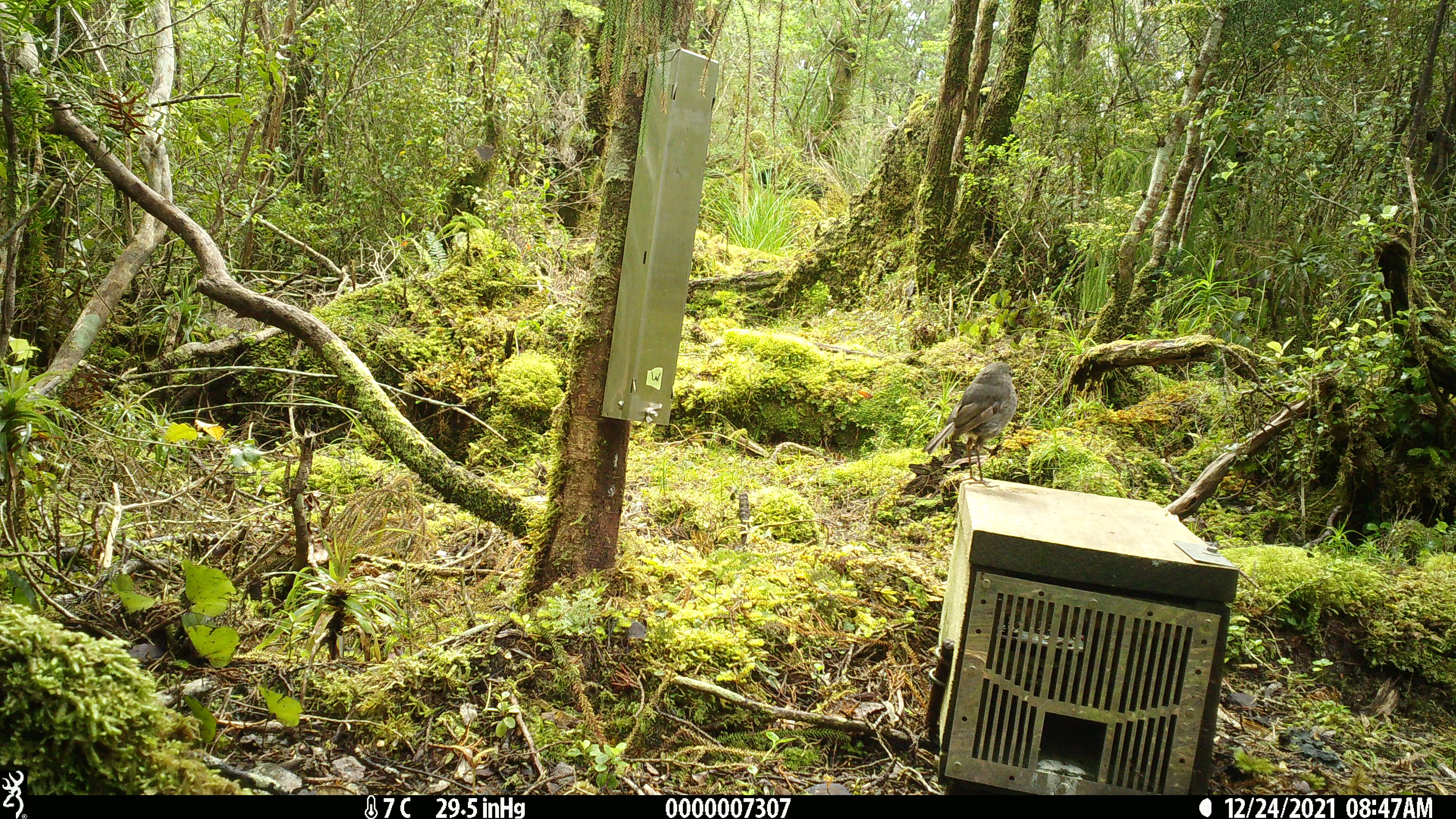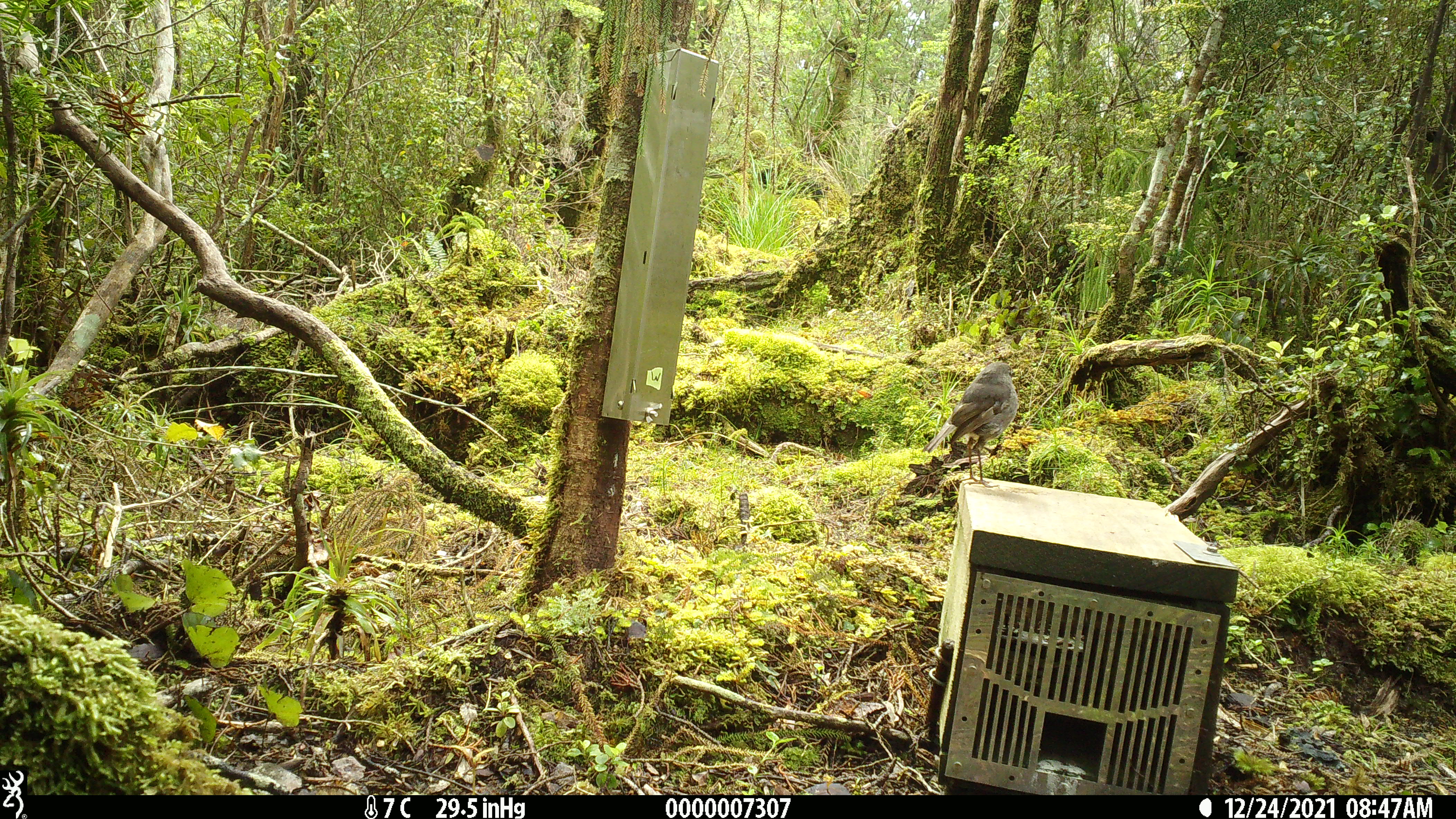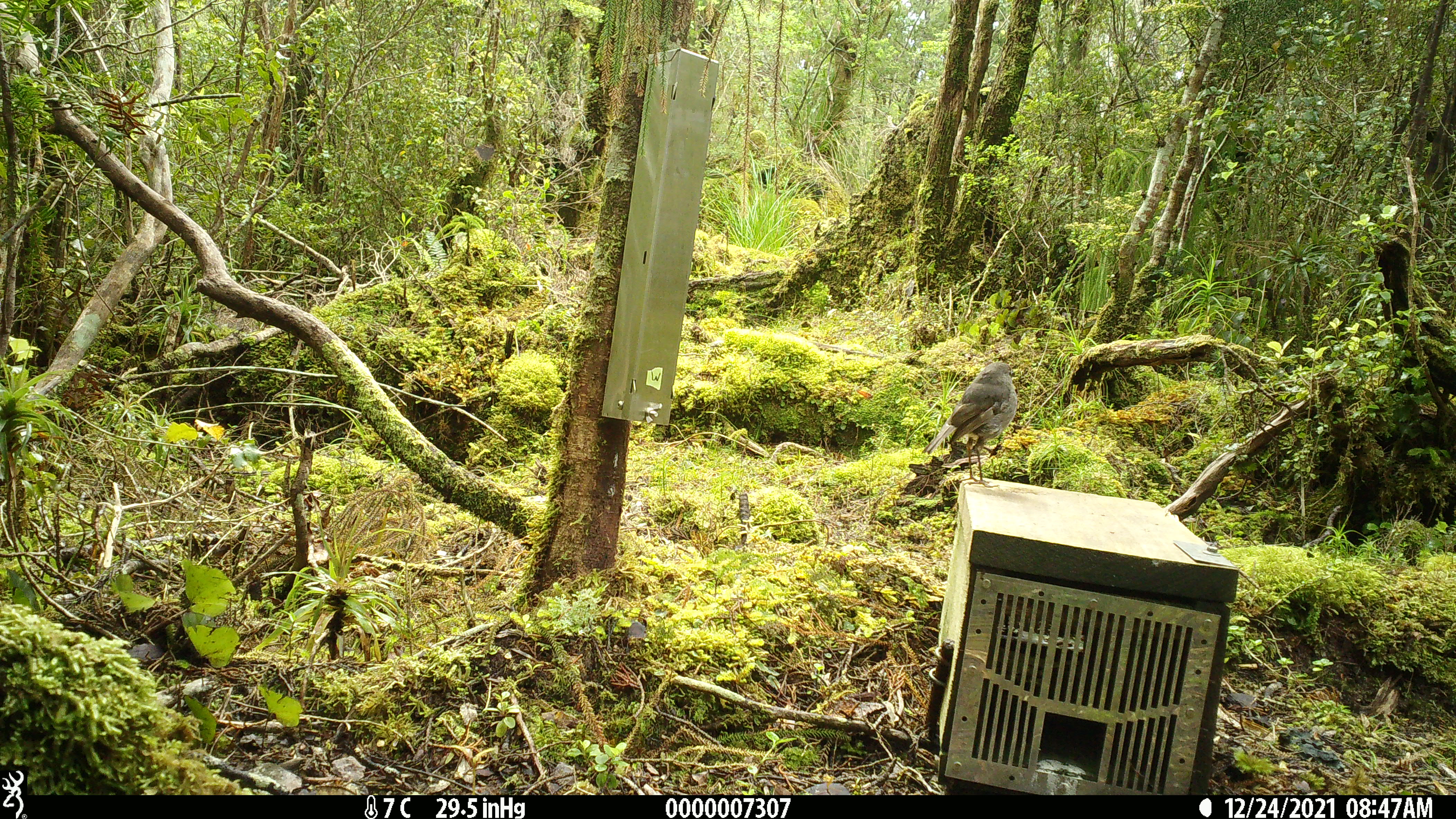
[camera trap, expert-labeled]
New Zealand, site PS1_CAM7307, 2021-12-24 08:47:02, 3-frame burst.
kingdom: Animalia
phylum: Chordata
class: Aves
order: Passeriformes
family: Petroicidae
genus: Petroica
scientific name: Petroica australis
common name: new zealand robin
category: robin